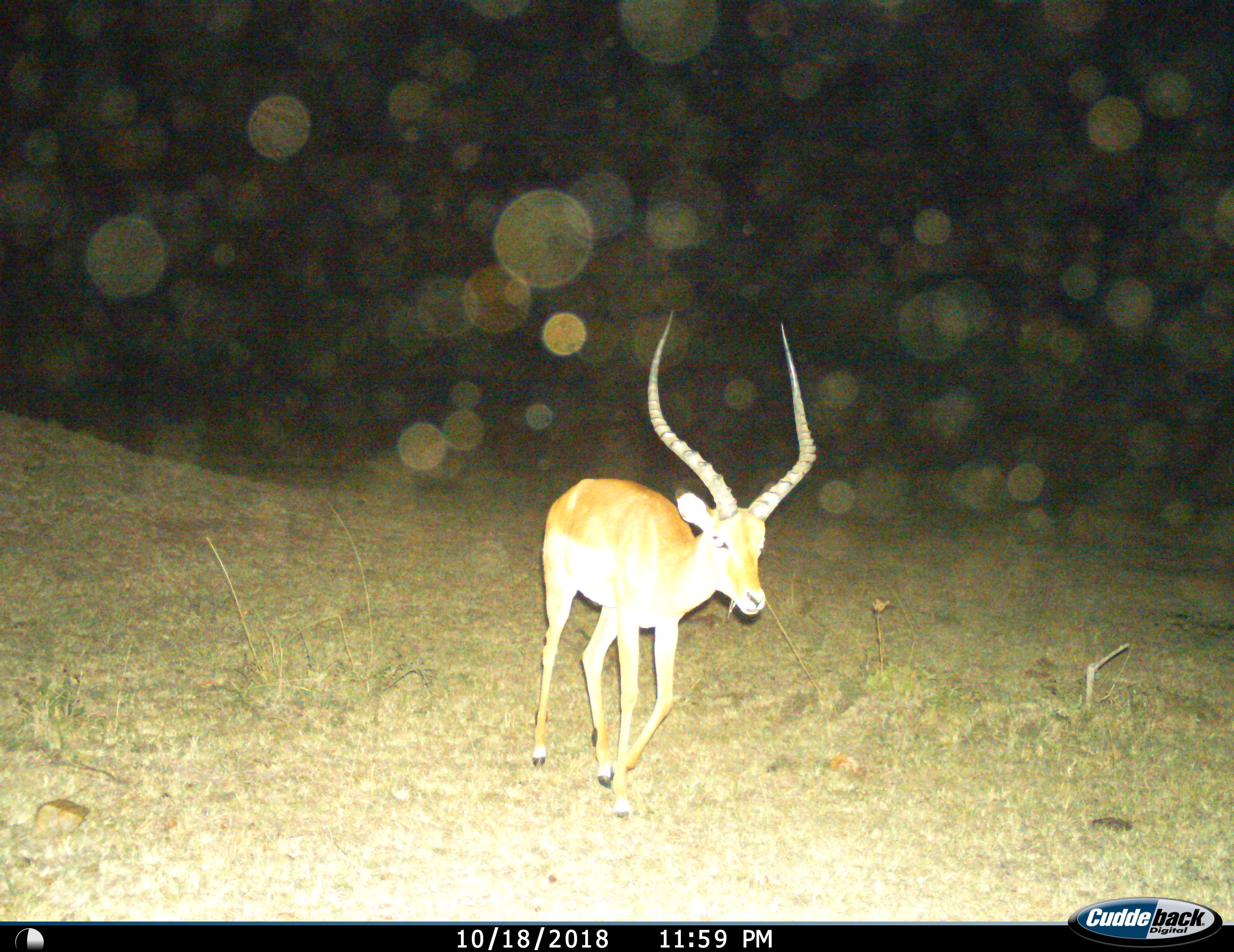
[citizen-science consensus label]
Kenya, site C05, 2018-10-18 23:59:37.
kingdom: Animalia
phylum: Chordata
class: Mammalia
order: Artiodactyla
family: Bovidae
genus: Aepyceros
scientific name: Aepyceros melampus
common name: impala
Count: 1.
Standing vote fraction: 10%.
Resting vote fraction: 0%.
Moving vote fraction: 90%.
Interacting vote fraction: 0%.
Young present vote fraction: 0%.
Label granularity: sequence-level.